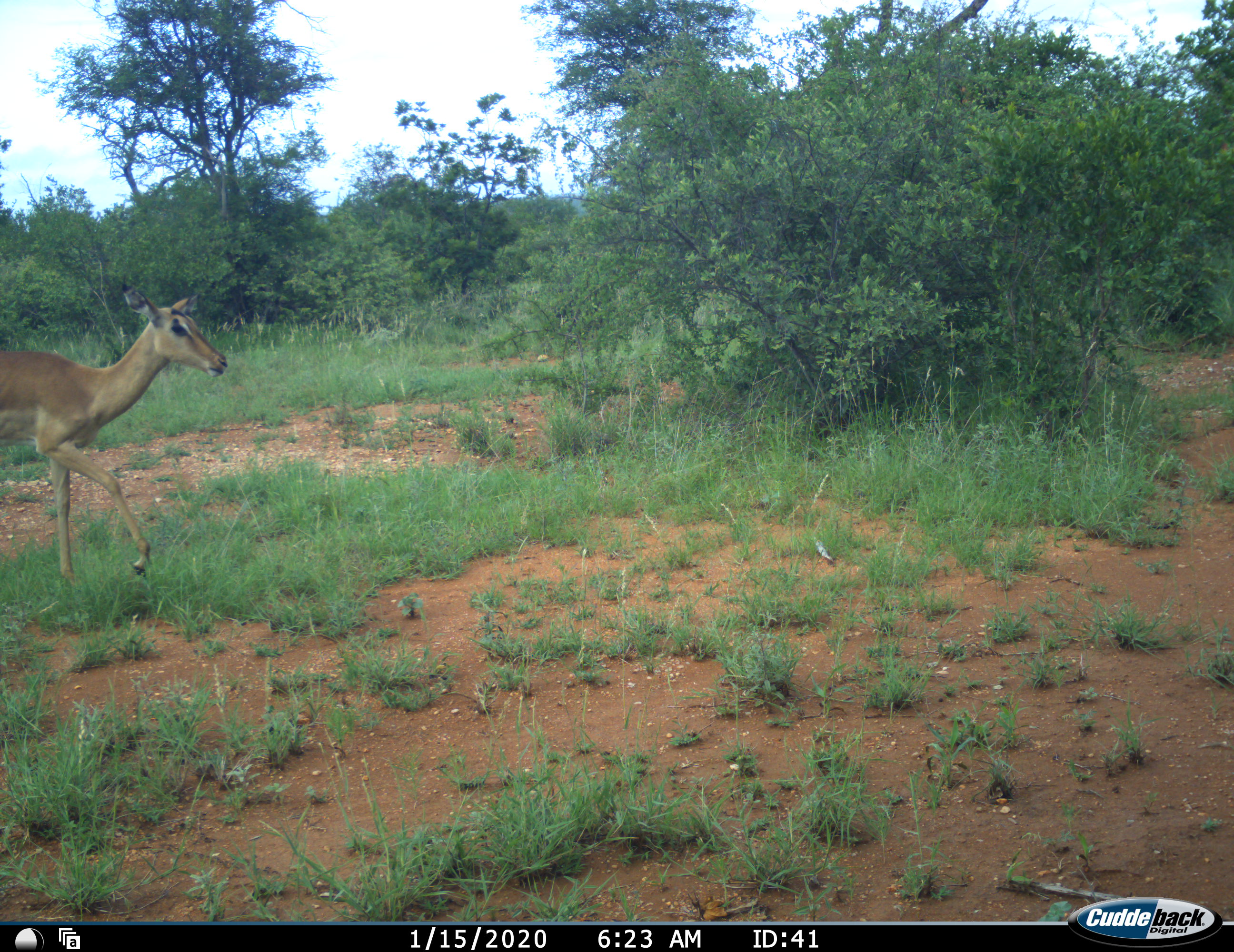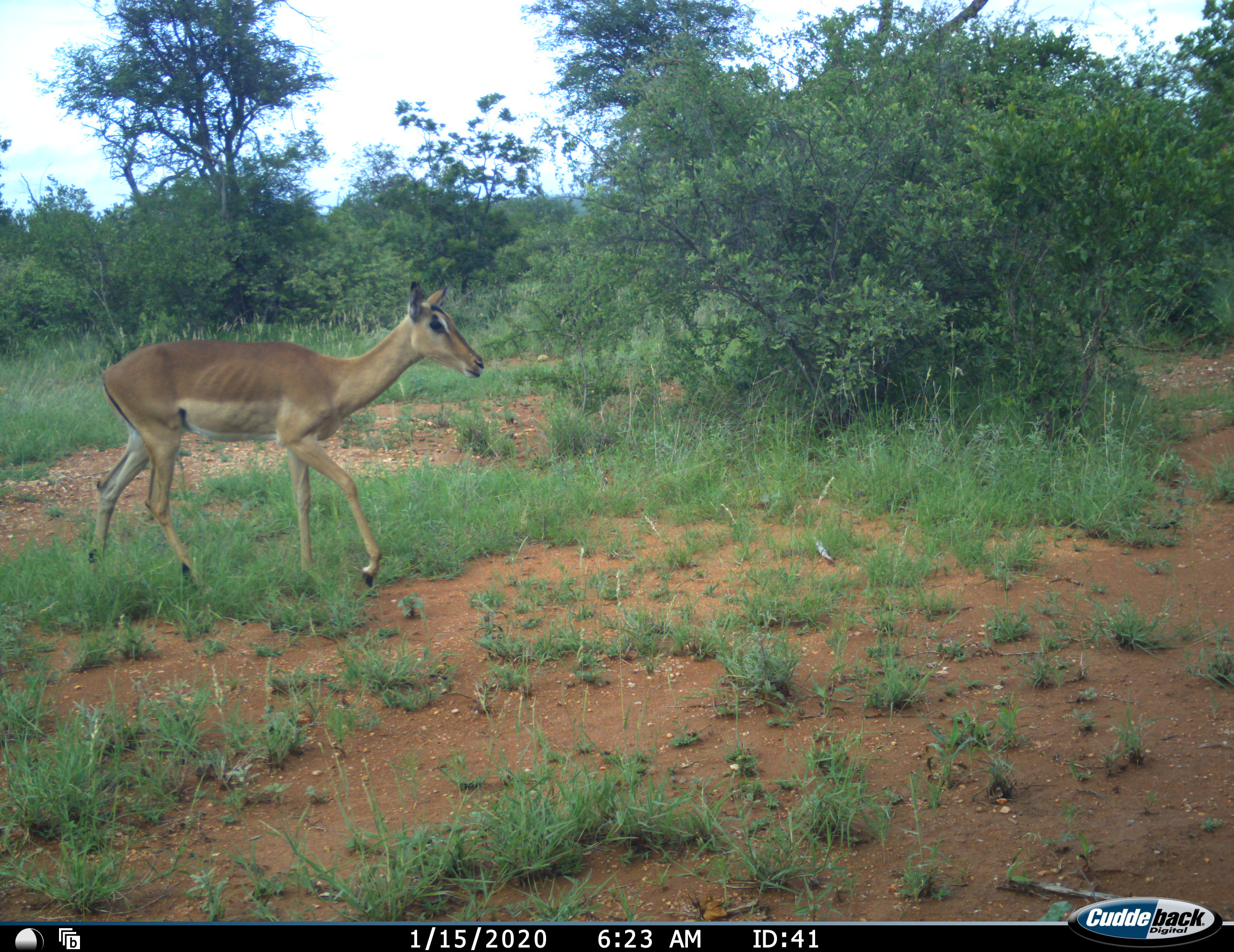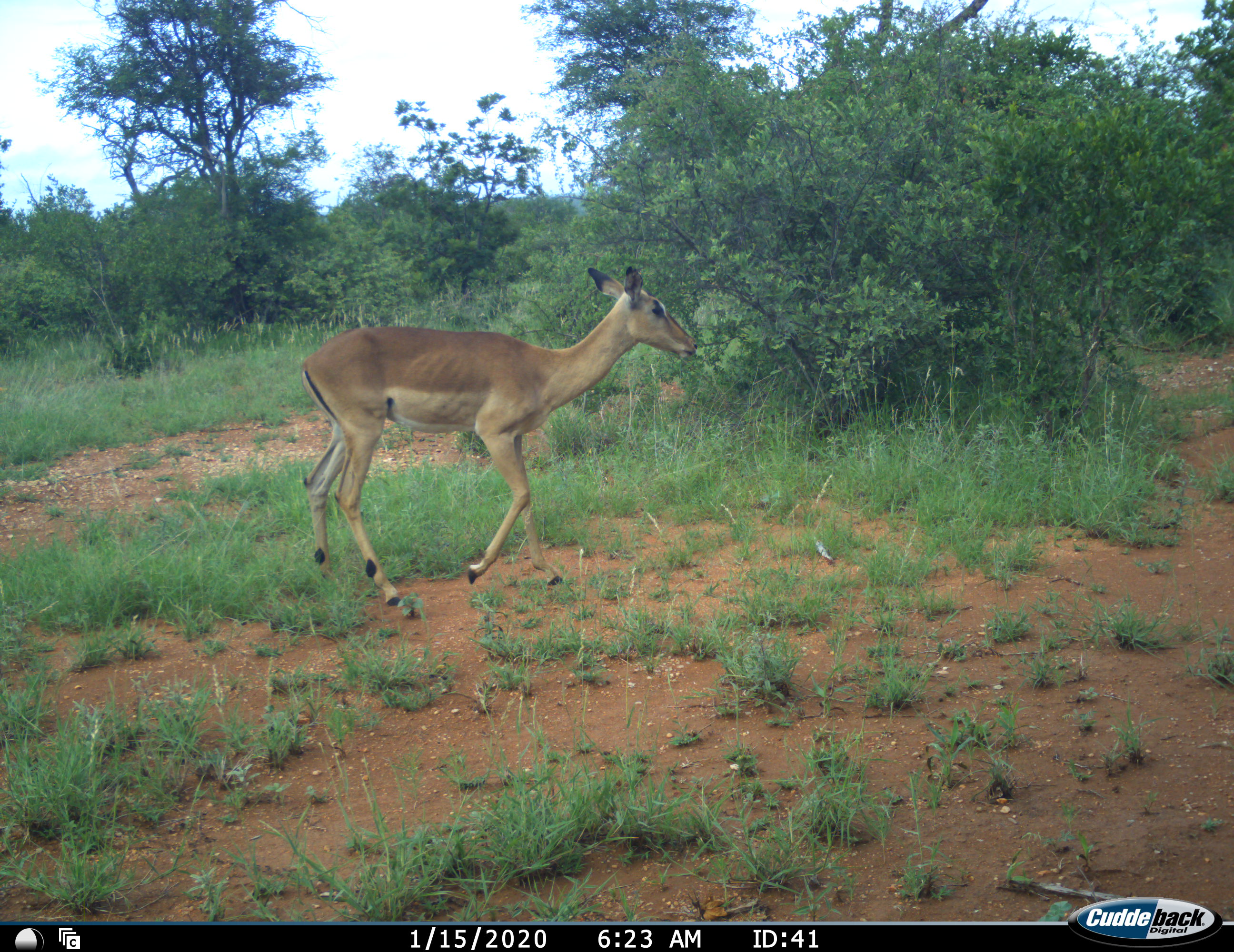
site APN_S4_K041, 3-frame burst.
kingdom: Animalia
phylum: Chordata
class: Mammalia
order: Artiodactyla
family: Bovidae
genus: Aepyceros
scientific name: Aepyceros melampus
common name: impala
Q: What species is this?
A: Impala (Aepyceros melampus).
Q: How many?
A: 1.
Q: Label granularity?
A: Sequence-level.